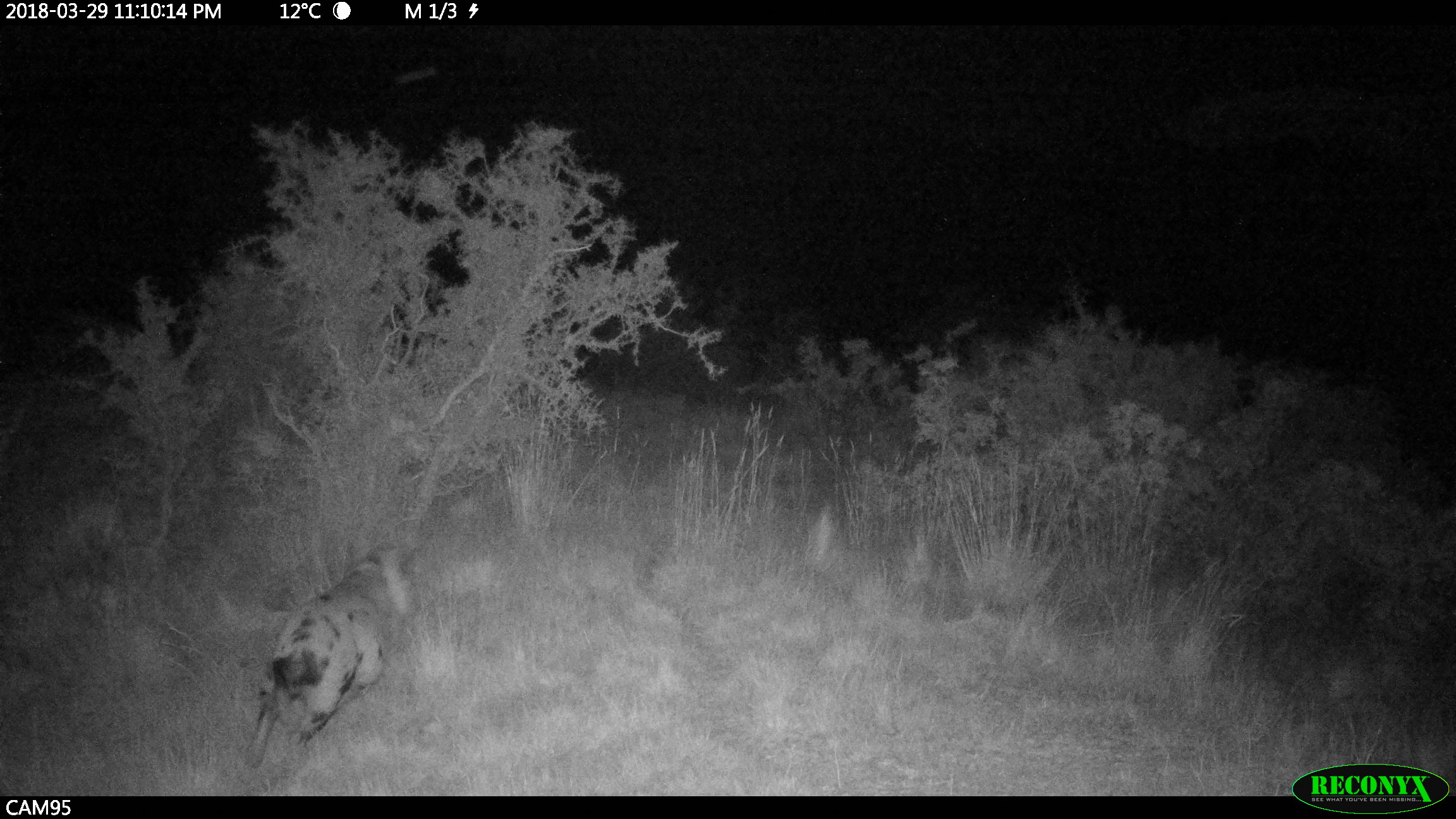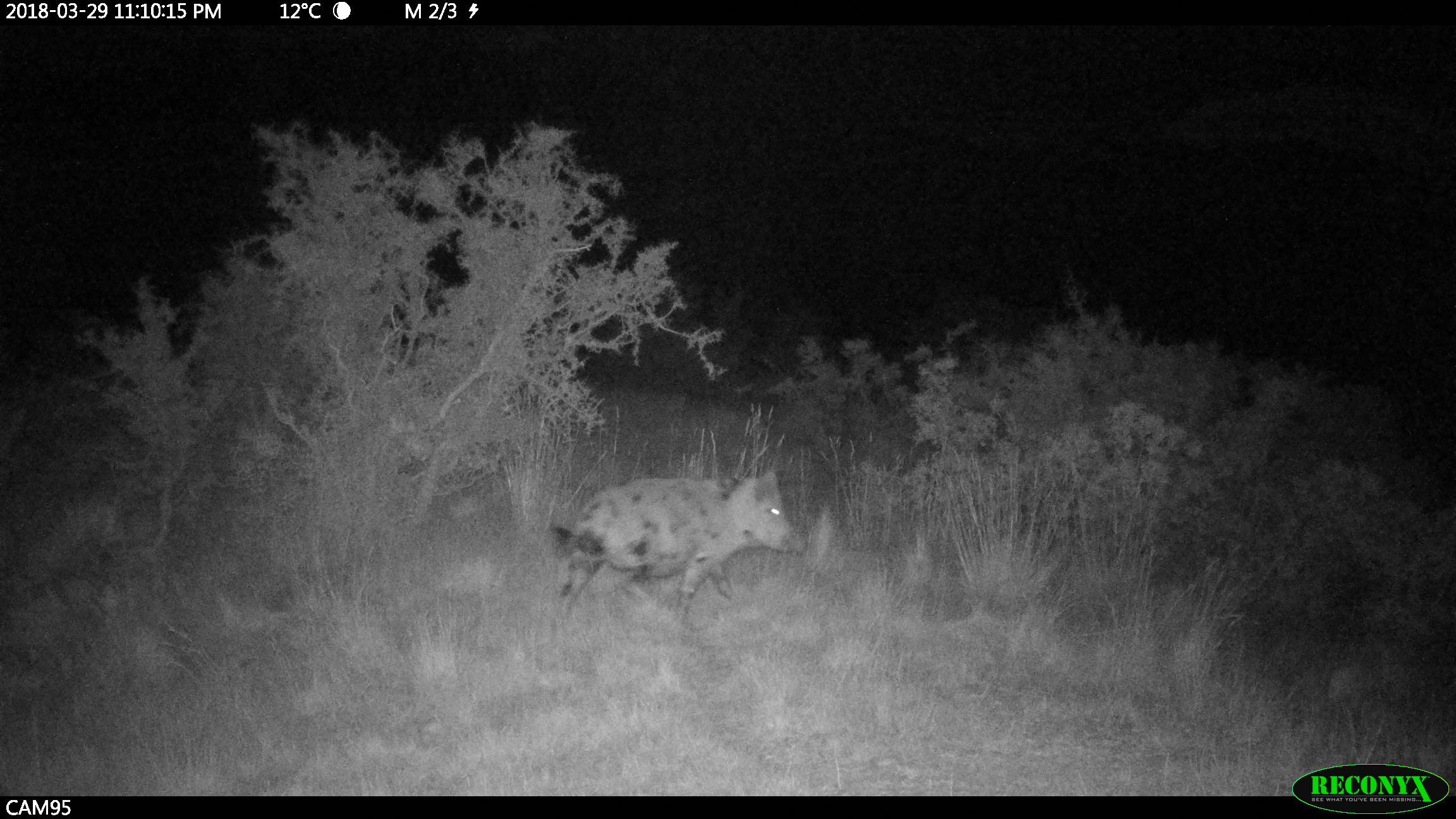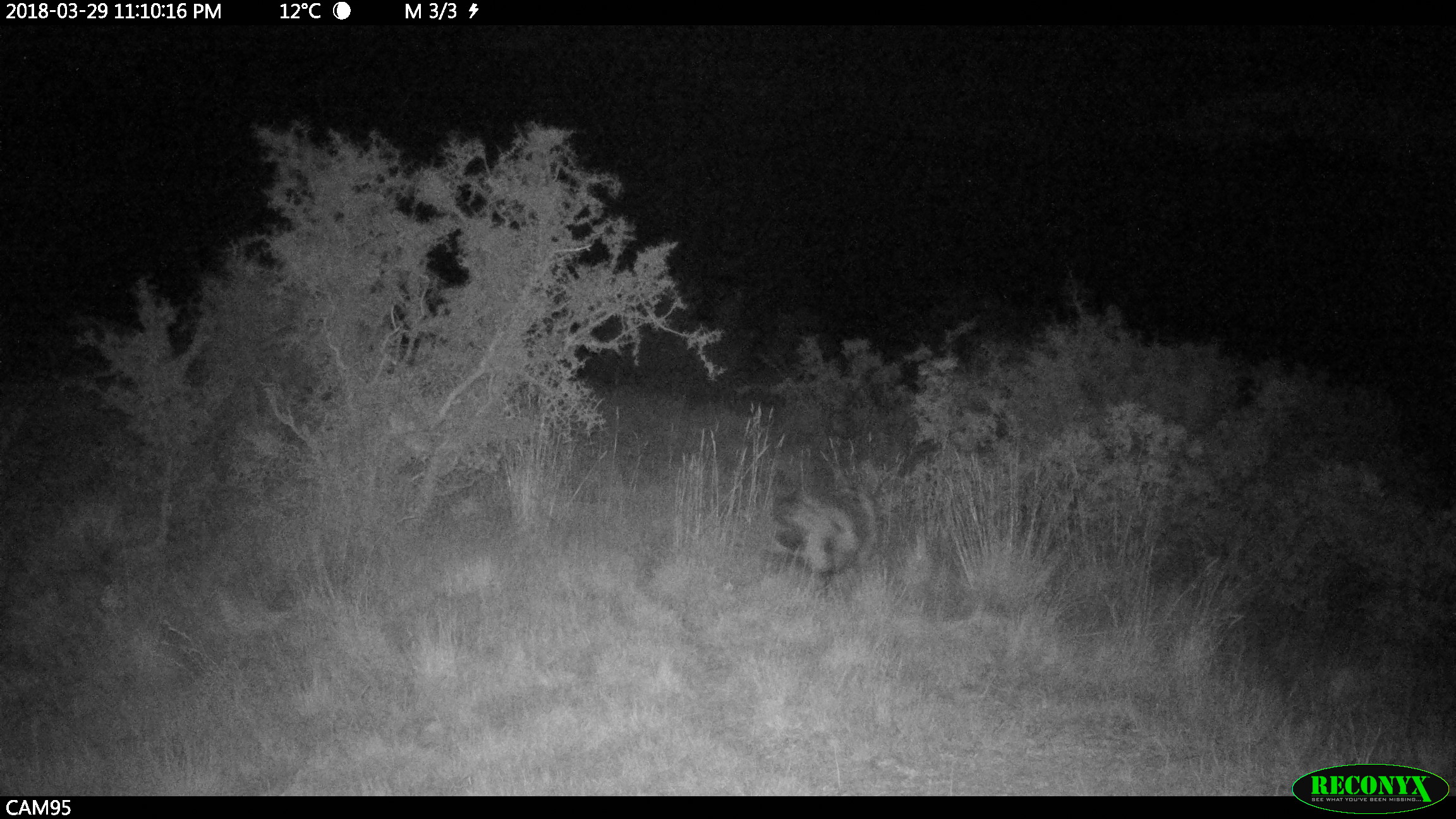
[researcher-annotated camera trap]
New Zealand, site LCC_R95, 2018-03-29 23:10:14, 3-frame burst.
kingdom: Animalia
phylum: Chordata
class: Mammalia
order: Artiodactyla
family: Suidae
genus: Sus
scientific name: Sus scrofa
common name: pig